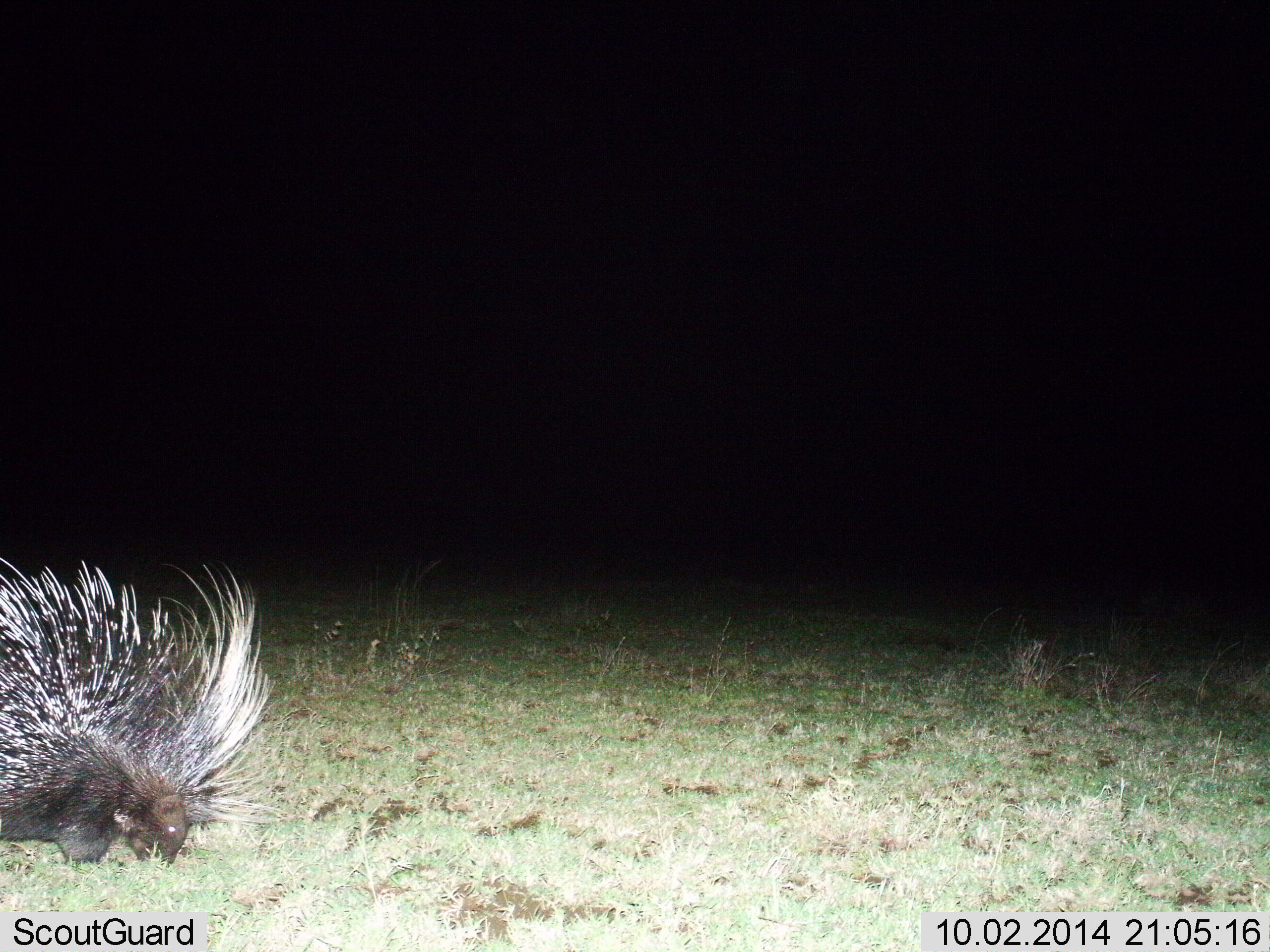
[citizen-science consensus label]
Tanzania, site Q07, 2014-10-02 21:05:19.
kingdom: Animalia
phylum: Chordata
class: Mammalia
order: Rodentia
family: Hystricidae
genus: Hystrix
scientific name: Hystrix cristata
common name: crested porcupine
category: porcupine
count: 1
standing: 60%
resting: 0%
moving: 0%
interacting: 0%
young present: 0%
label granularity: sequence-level